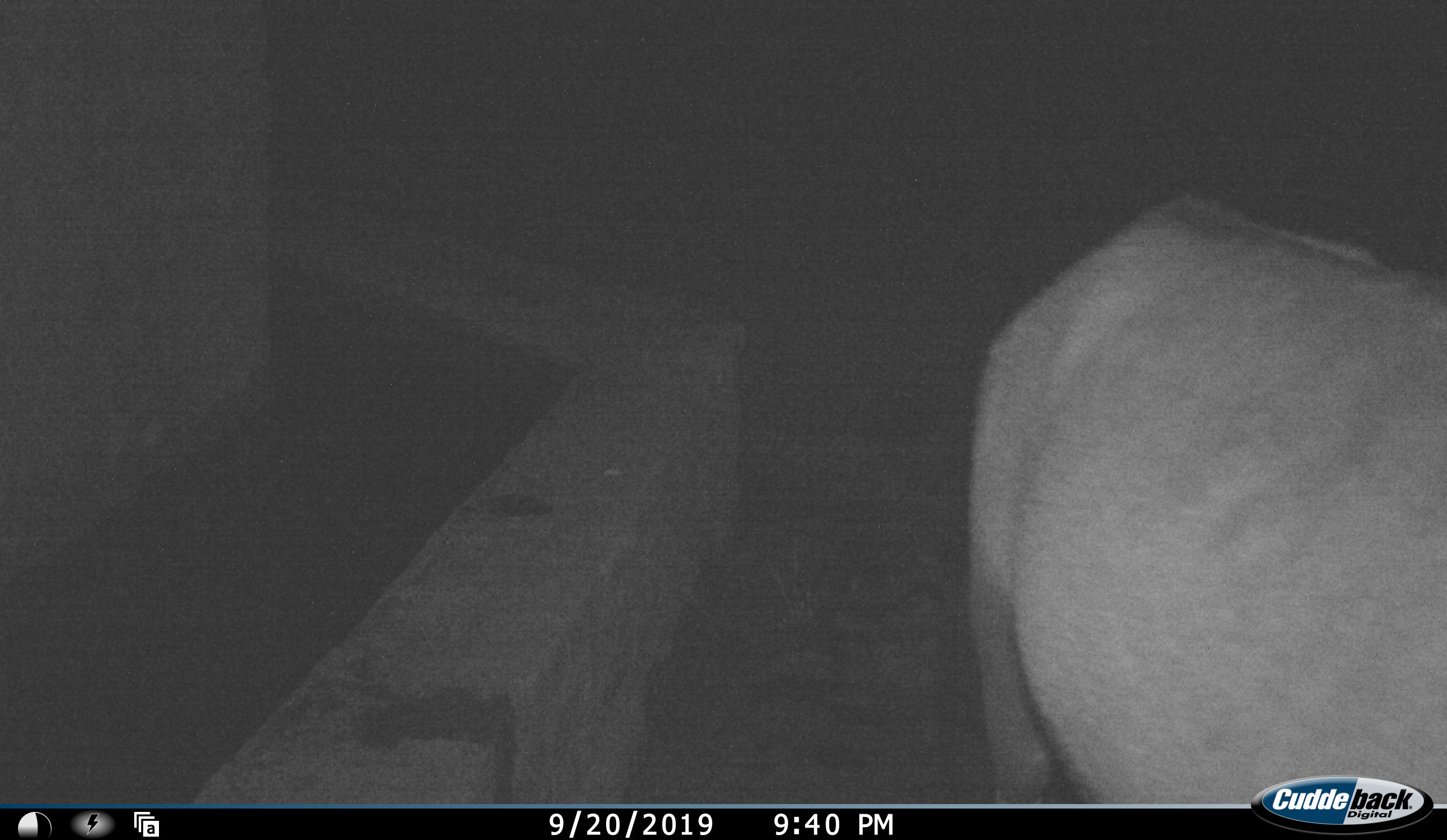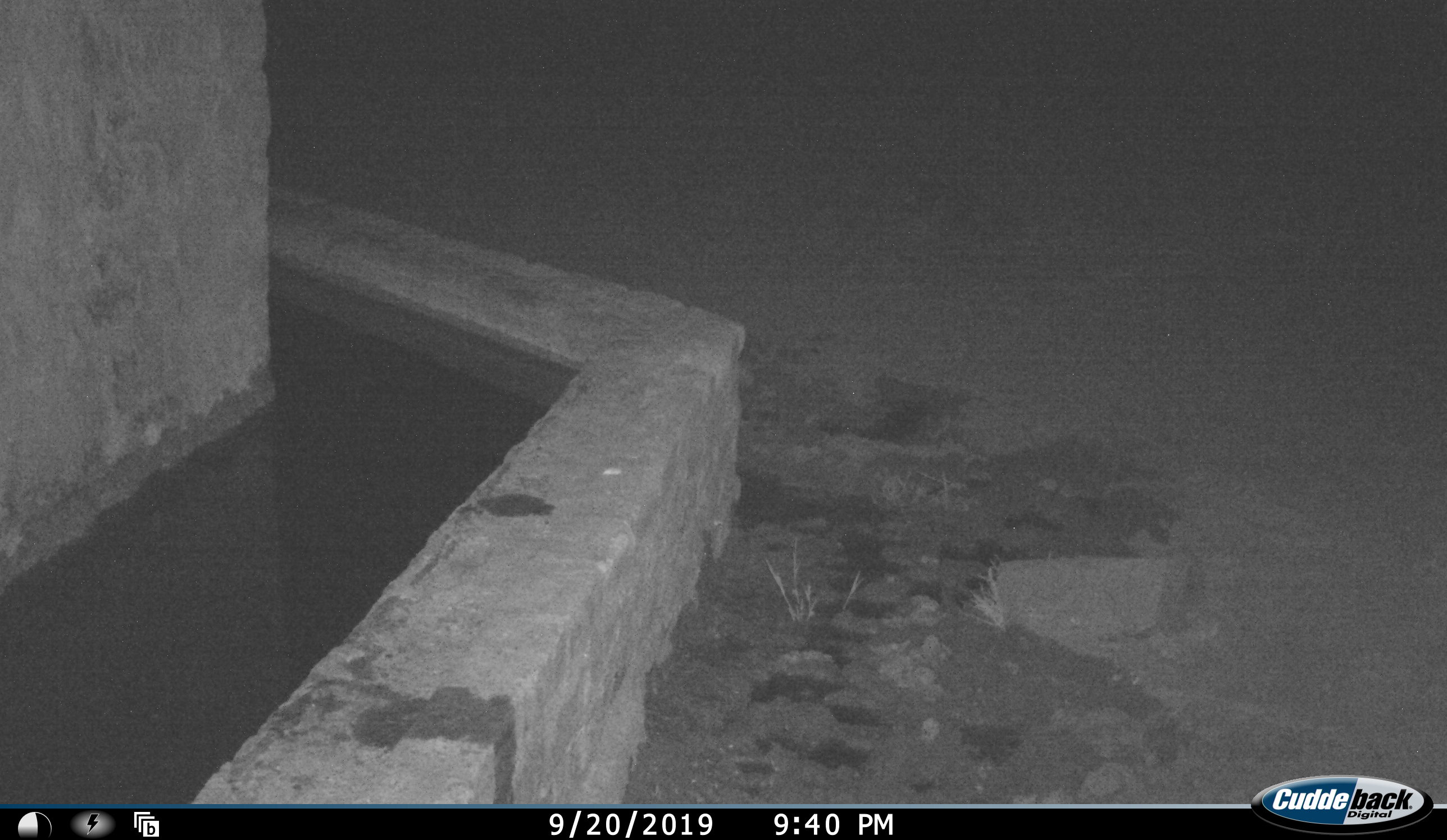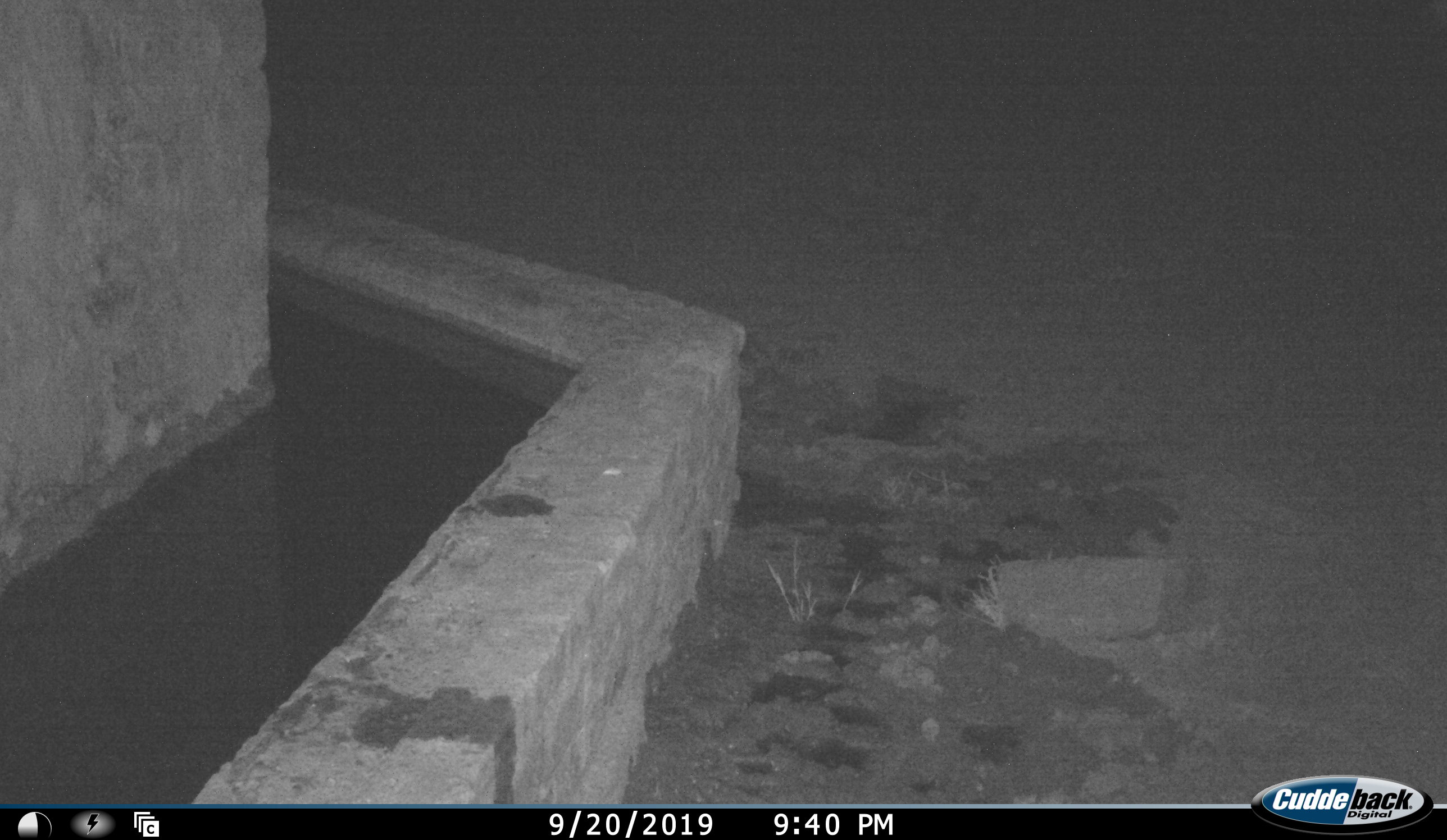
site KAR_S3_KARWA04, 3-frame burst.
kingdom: Animalia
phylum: Chordata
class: Mammalia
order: Artiodactyla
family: Bovidae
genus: Oryx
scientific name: Oryx gazella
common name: gemsbok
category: oryx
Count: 1.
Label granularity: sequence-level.